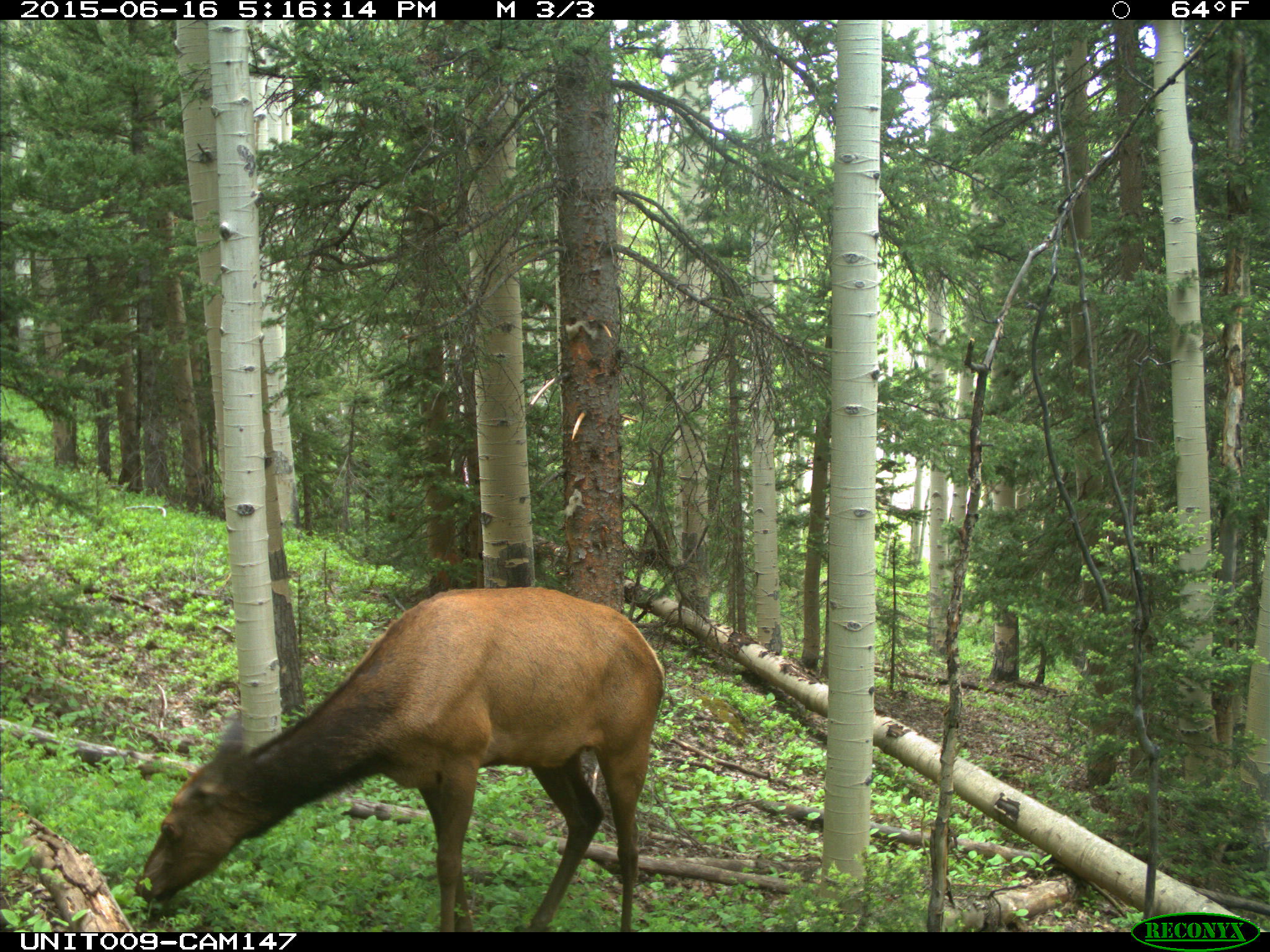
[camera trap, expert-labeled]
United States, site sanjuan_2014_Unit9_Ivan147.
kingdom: Animalia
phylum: Chordata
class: Mammalia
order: Artiodactyla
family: Cervidae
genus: Cervus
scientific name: Cervus elaphus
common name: red deer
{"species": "Cervus elaphus (red deer)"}